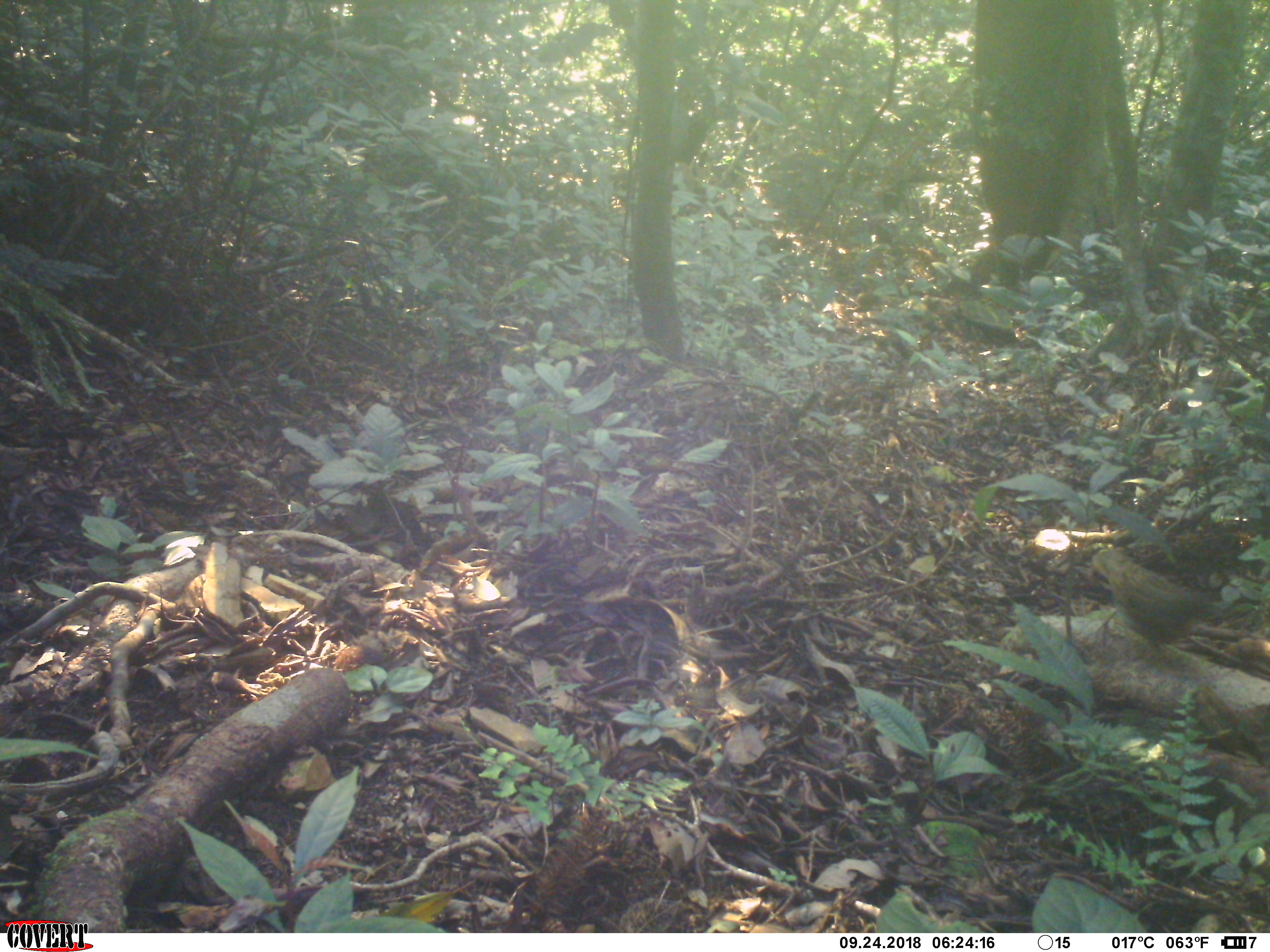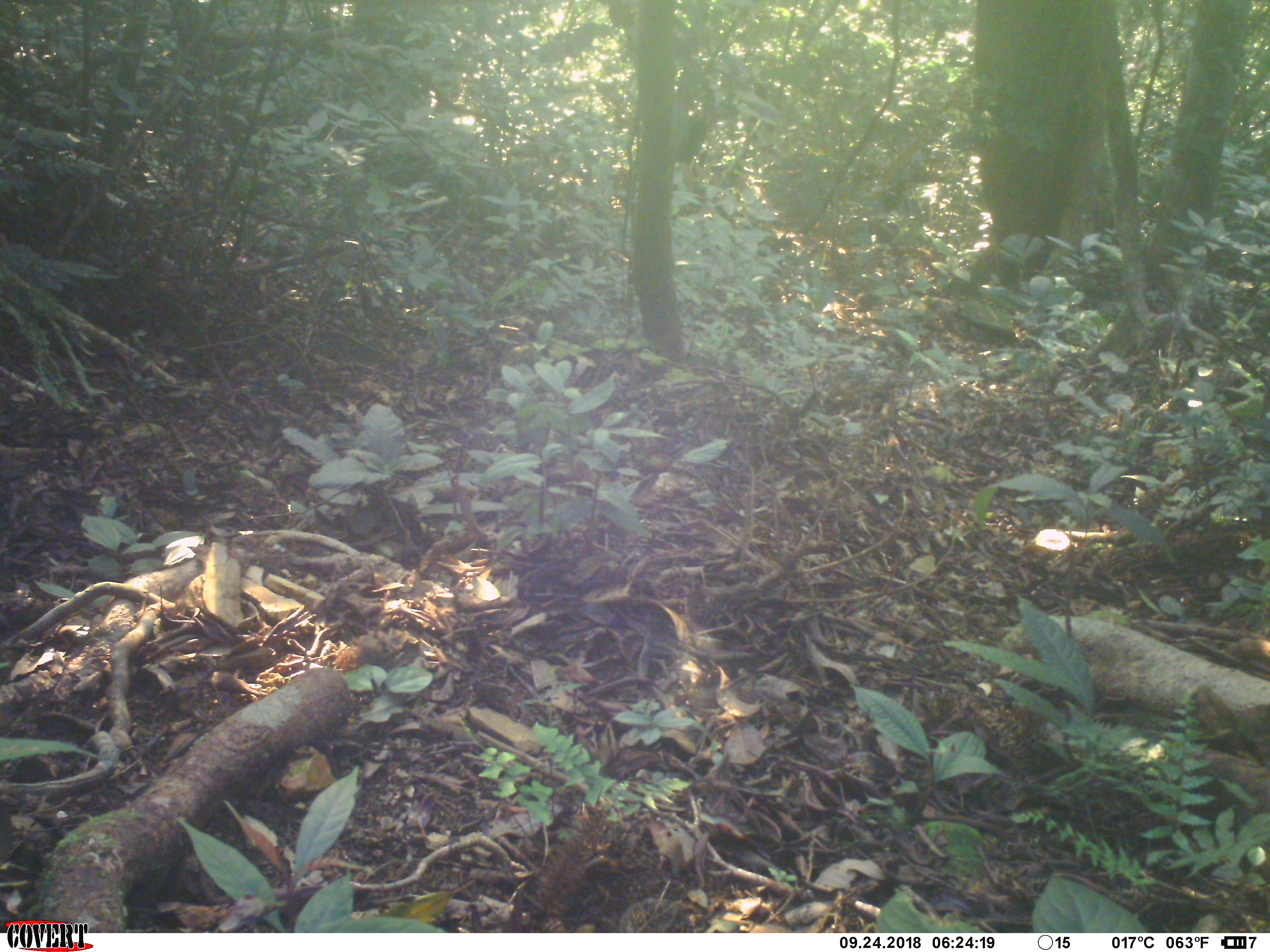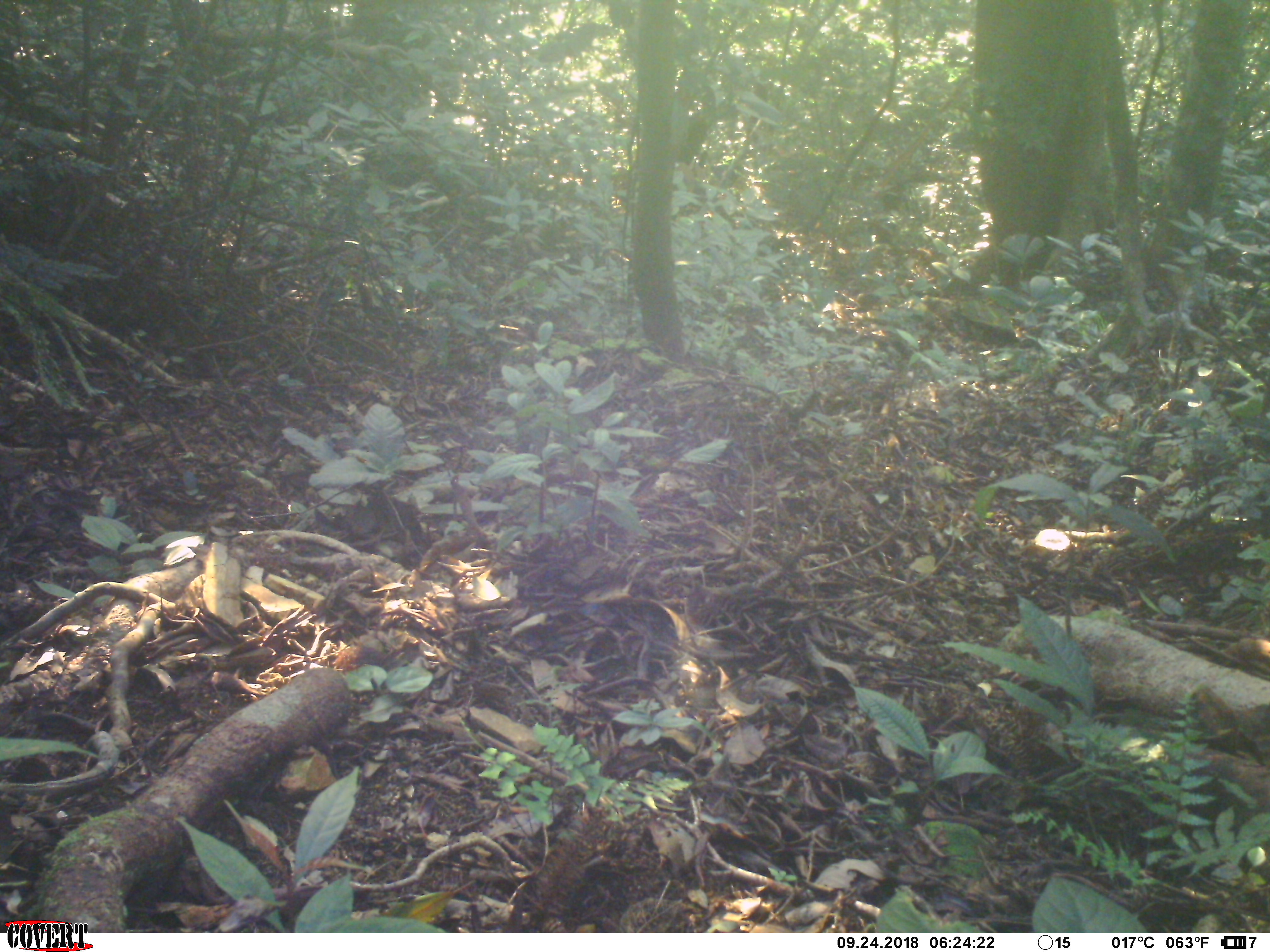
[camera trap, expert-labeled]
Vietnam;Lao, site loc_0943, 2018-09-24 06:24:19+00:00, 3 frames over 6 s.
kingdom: Animalia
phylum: Chordata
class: Aves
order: Passeriformes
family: Turdidae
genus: Zoothera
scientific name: Zoothera dauma dauma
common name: scaly thrush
Scaly thrush (Zoothera dauma dauma). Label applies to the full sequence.